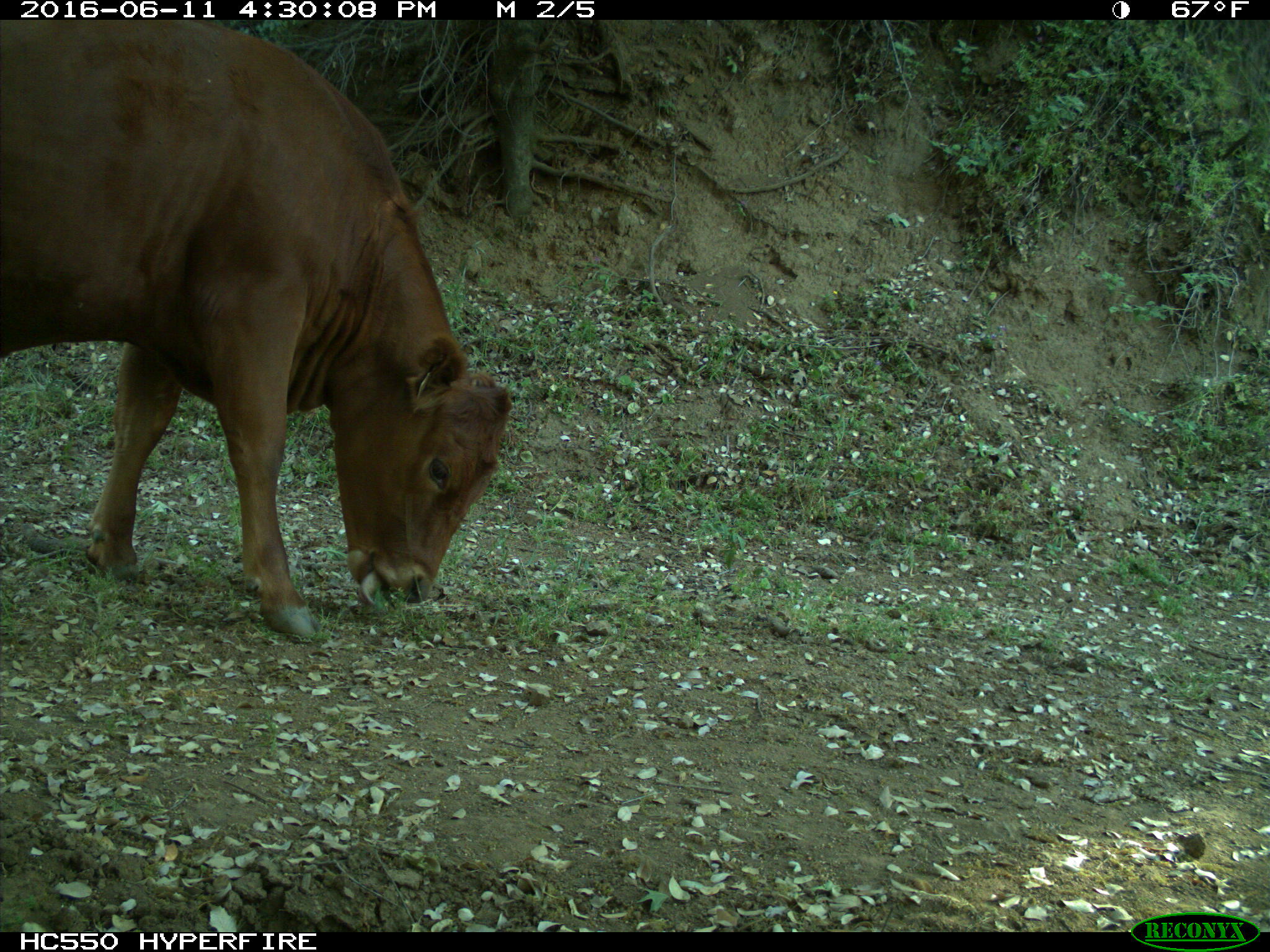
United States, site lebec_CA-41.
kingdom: Animalia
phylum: Chordata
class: Mammalia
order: Artiodactyla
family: Bovidae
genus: Bos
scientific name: Bos taurus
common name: domestic cow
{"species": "Bos taurus (domestic cow)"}